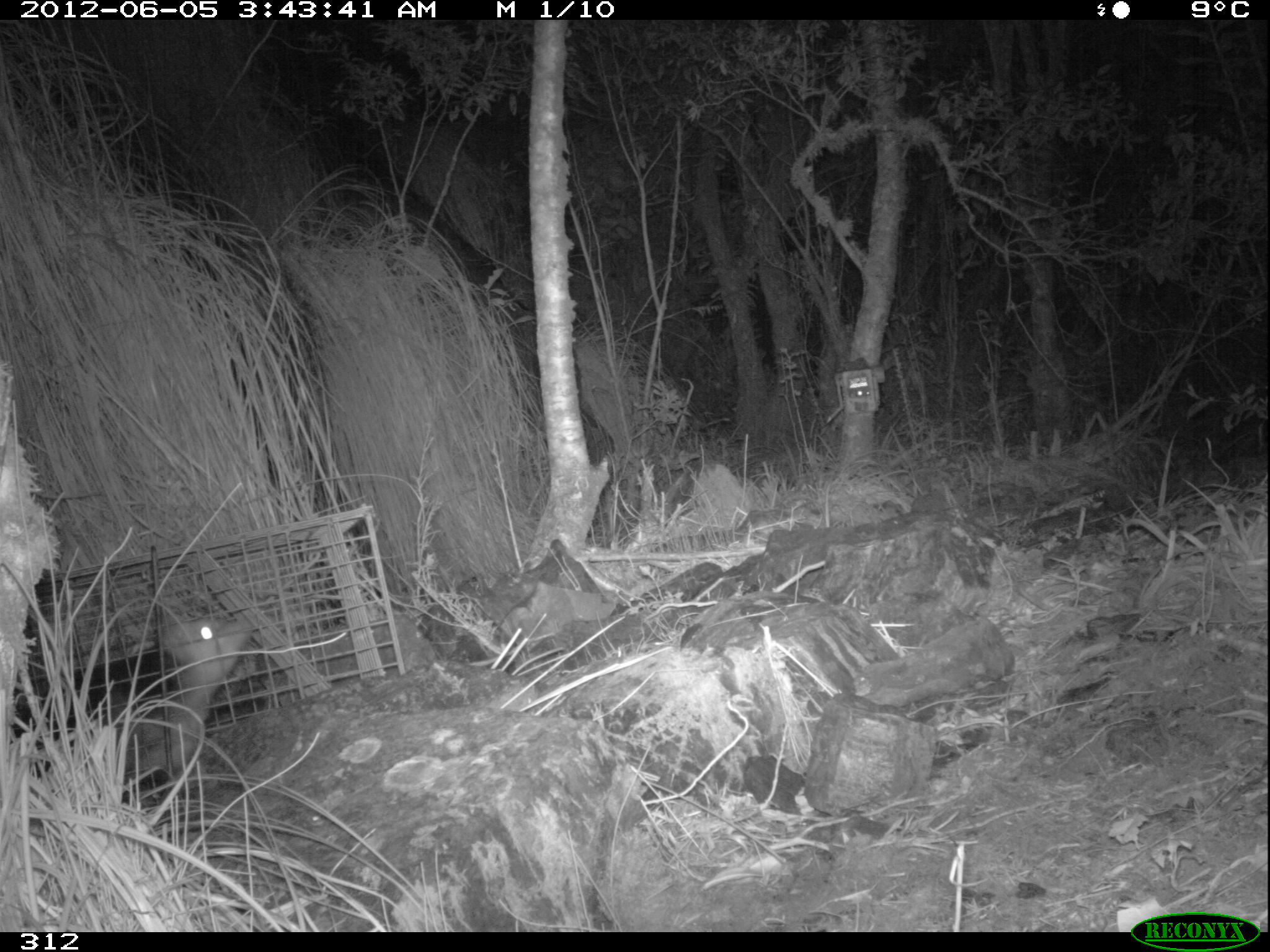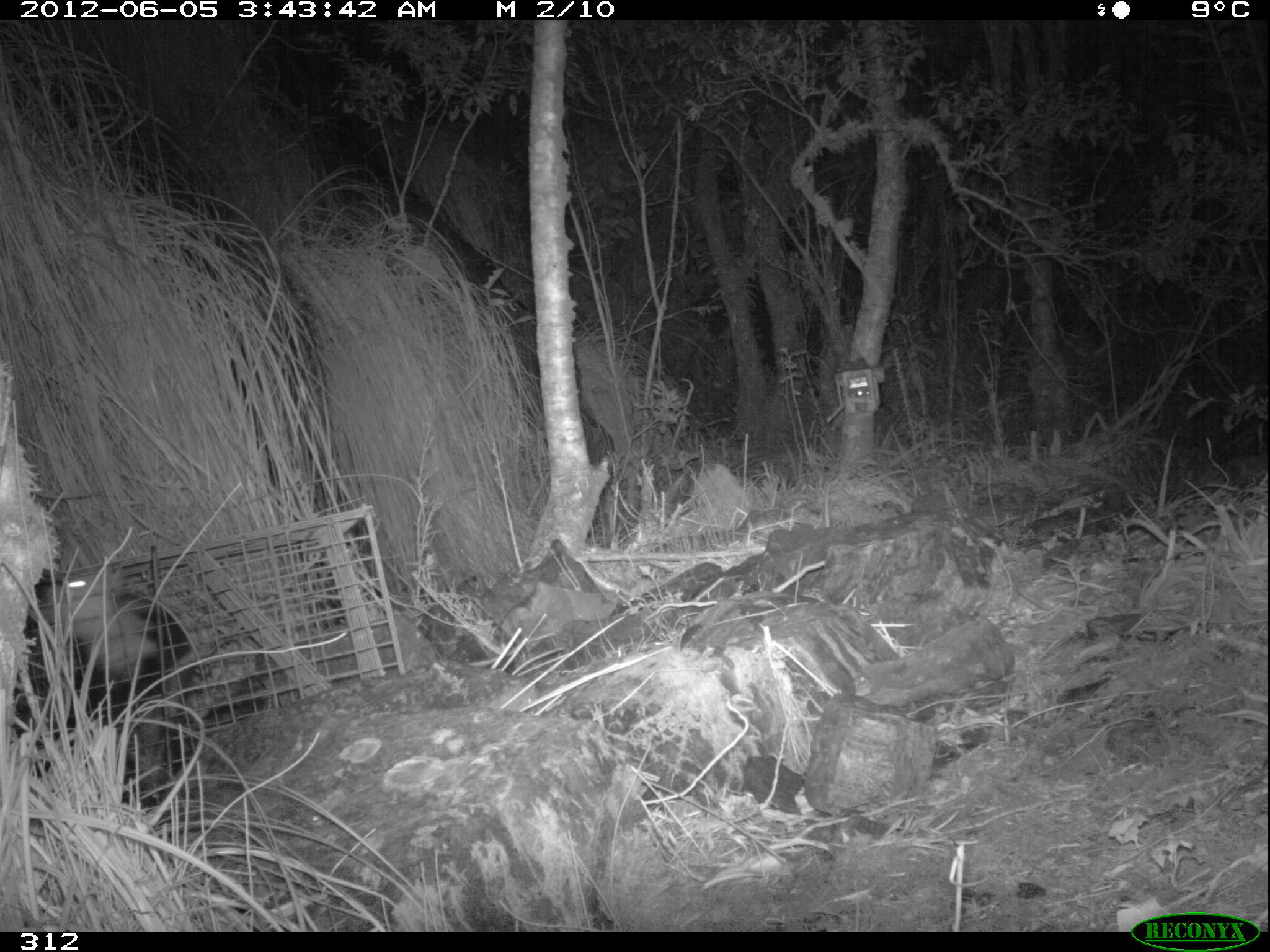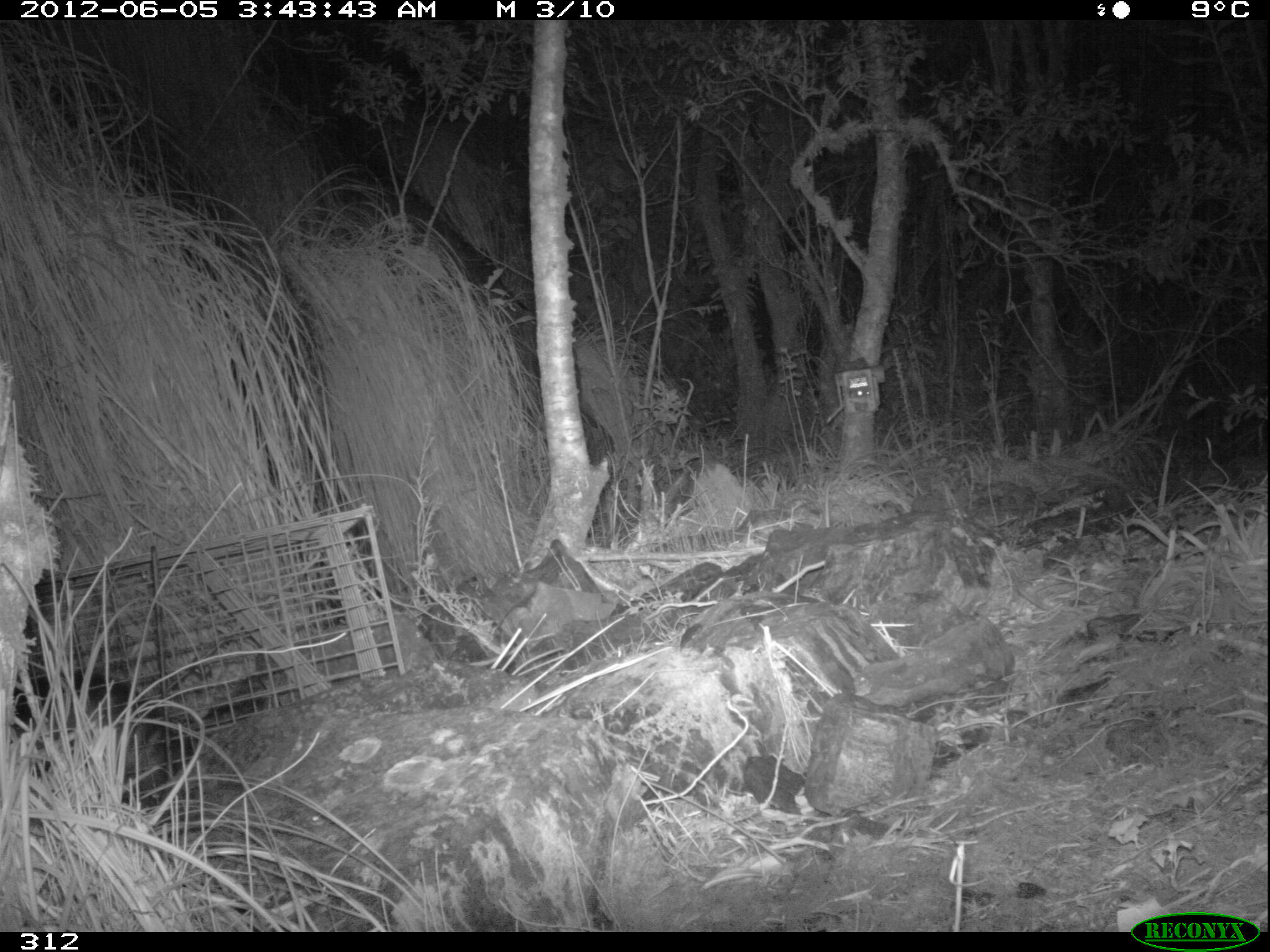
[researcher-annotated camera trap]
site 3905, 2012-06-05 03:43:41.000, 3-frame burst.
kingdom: Animalia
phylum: Chordata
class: Mammalia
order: Didelphimorphia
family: Didelphidae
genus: Didelphis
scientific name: Didelphis pernigra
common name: andean white-eared opossum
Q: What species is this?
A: Didelphis pernigra (andean white-eared opossum).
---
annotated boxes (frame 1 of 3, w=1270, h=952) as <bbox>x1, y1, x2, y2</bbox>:
didelphis pernigra: <bbox>9, 615, 252, 793</bbox>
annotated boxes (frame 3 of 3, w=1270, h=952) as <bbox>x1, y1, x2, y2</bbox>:
didelphis pernigra: <bbox>8, 668, 193, 826</bbox>